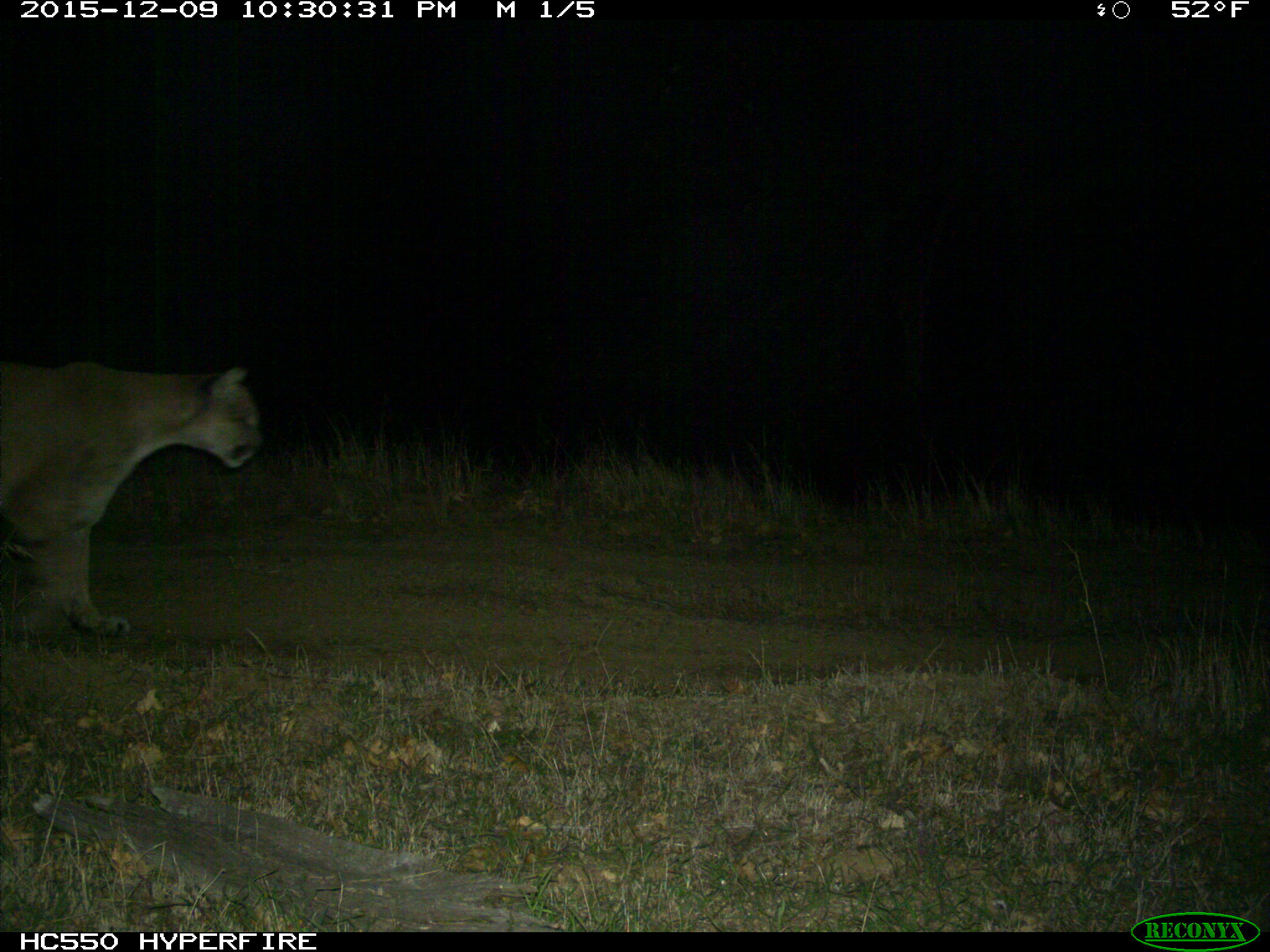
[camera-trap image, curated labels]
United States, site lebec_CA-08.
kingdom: Animalia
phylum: Chordata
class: Mammalia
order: Carnivora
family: Felidae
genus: Puma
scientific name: Puma concolor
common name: mountain lion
Puma concolor (mountain lion).